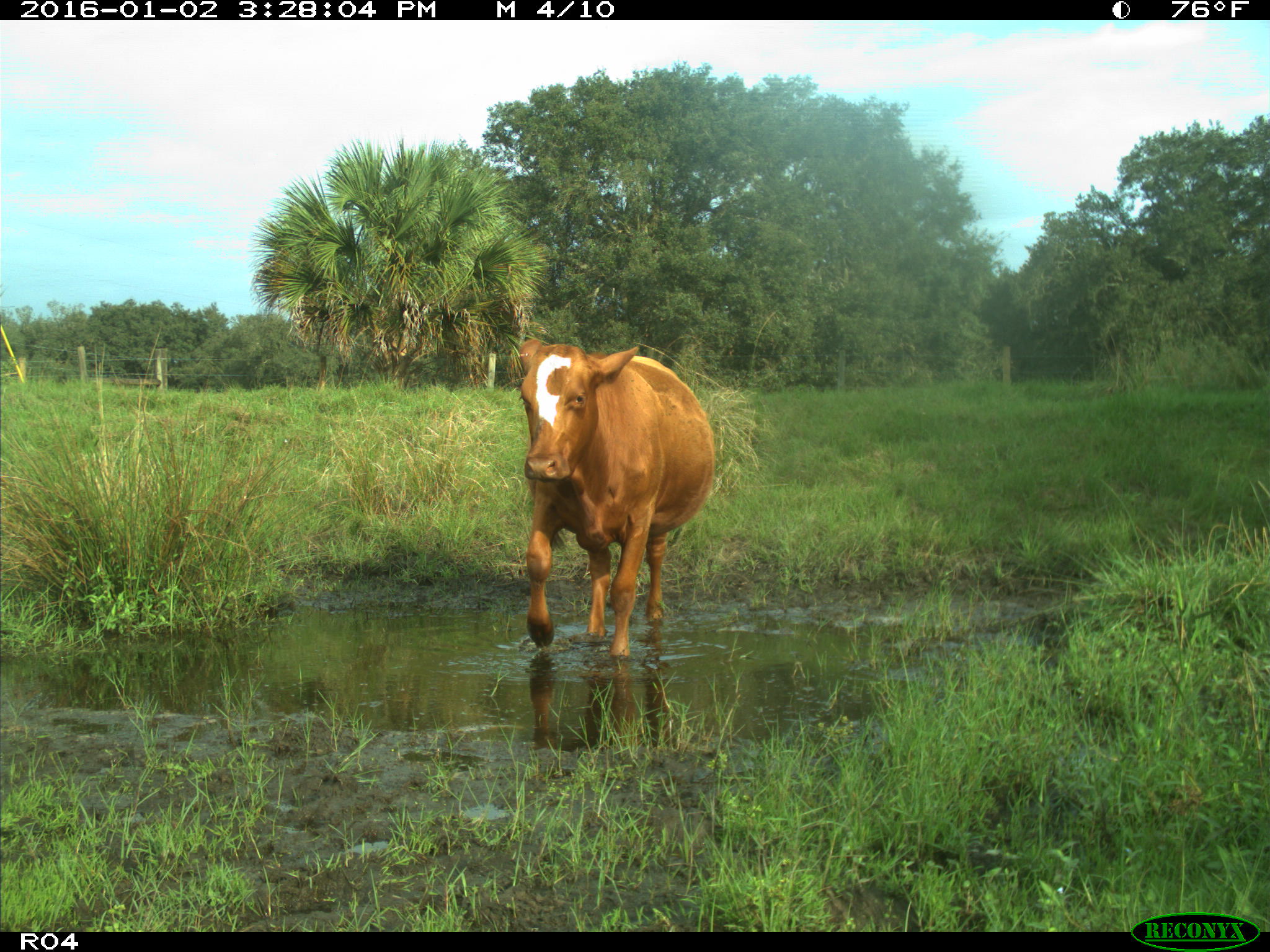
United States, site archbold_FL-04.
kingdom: Animalia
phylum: Chordata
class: Mammalia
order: Artiodactyla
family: Bovidae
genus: Bos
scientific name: Bos taurus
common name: domestic cow